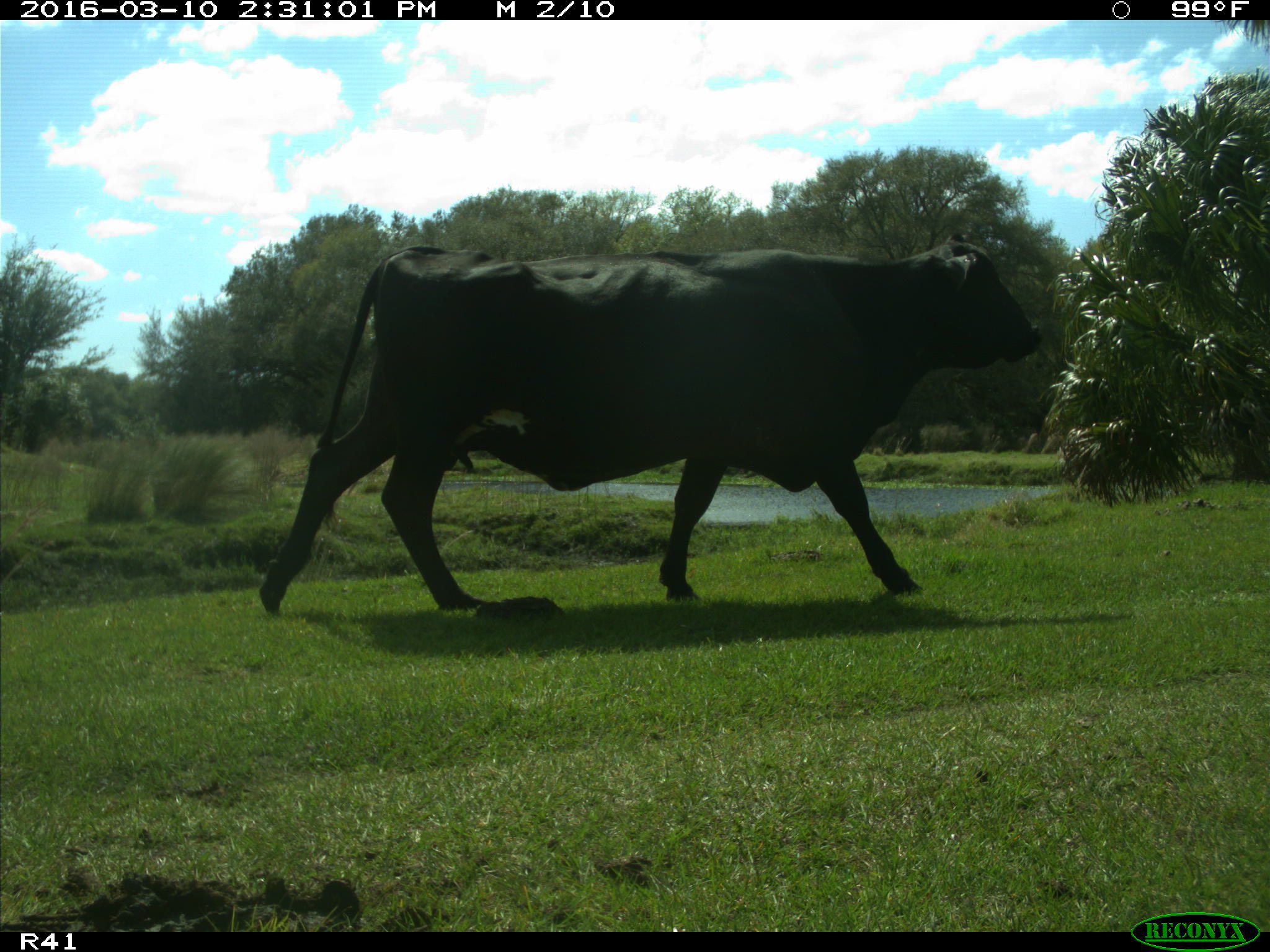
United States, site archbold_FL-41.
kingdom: Animalia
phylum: Chordata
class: Mammalia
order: Artiodactyla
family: Bovidae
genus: Bos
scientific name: Bos taurus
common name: domestic cow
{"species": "Bos taurus (domestic cow)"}